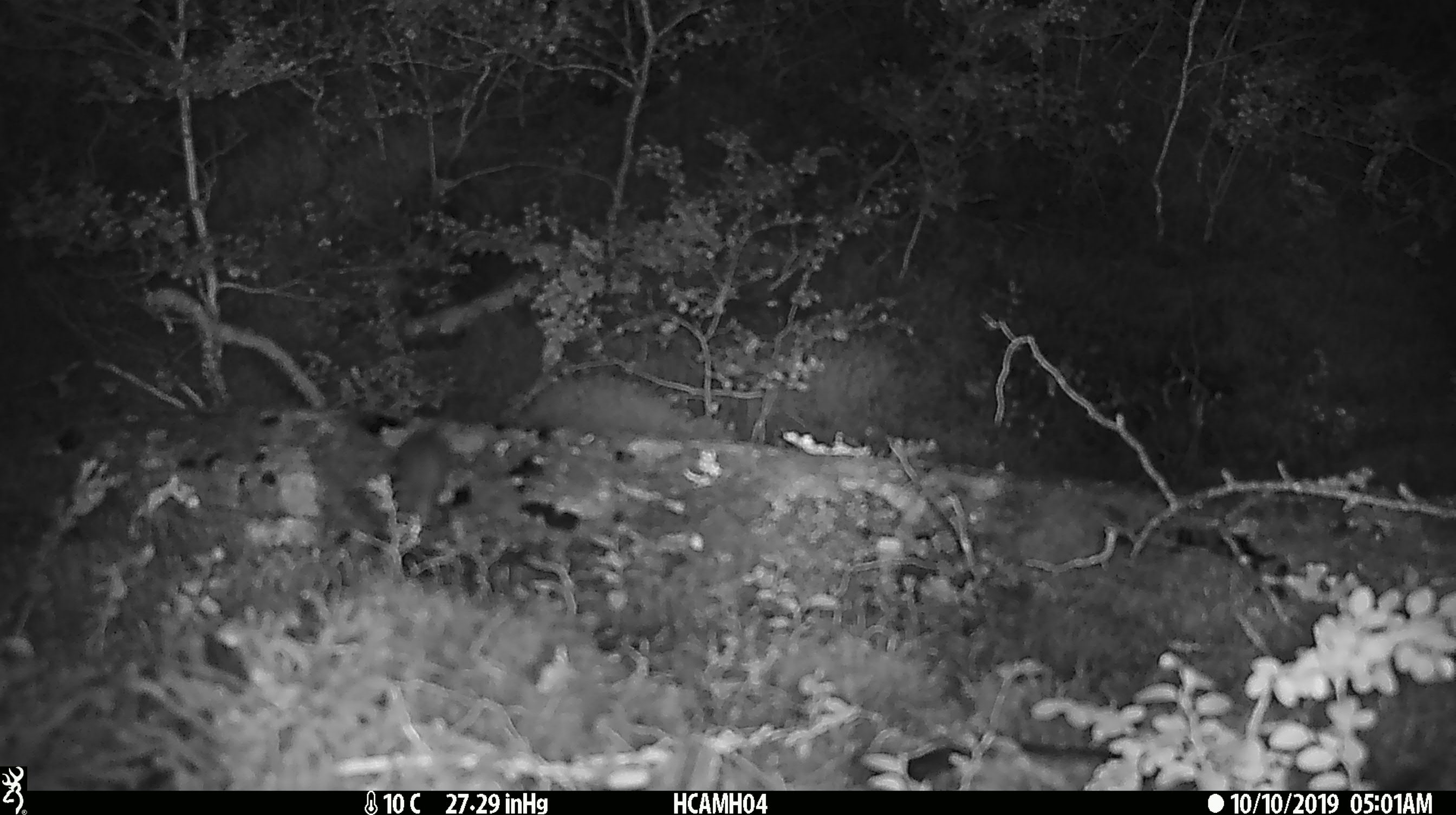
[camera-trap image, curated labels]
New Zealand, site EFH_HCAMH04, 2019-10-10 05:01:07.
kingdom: Animalia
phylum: Chordata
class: Mammalia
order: Rodentia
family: Muridae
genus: Mus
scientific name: Mus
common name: mouse